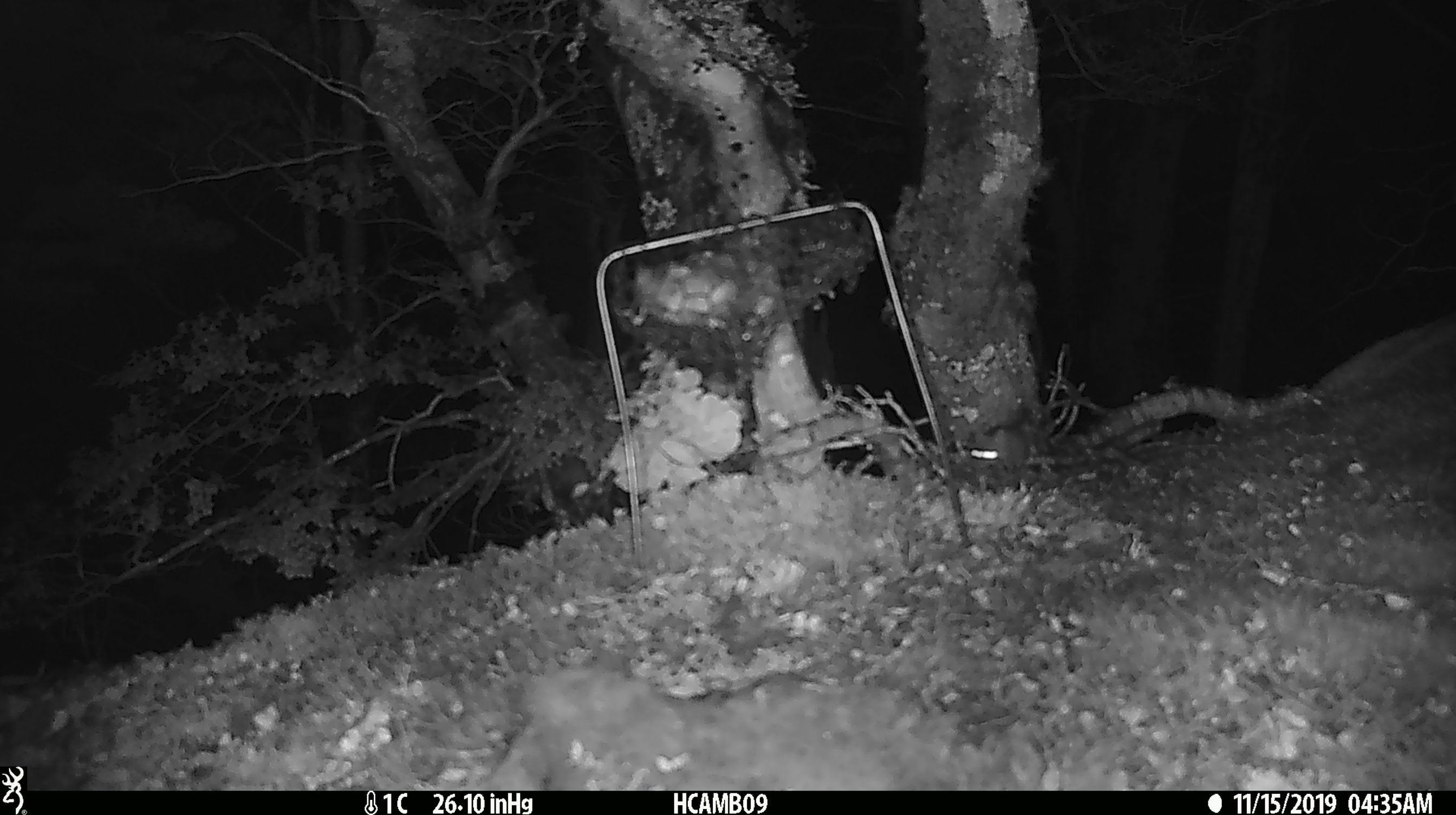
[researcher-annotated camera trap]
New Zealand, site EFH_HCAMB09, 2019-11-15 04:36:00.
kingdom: Animalia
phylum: Chordata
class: Mammalia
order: Rodentia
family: Muridae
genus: Mus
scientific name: Mus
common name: mouse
Mouse (Mus).